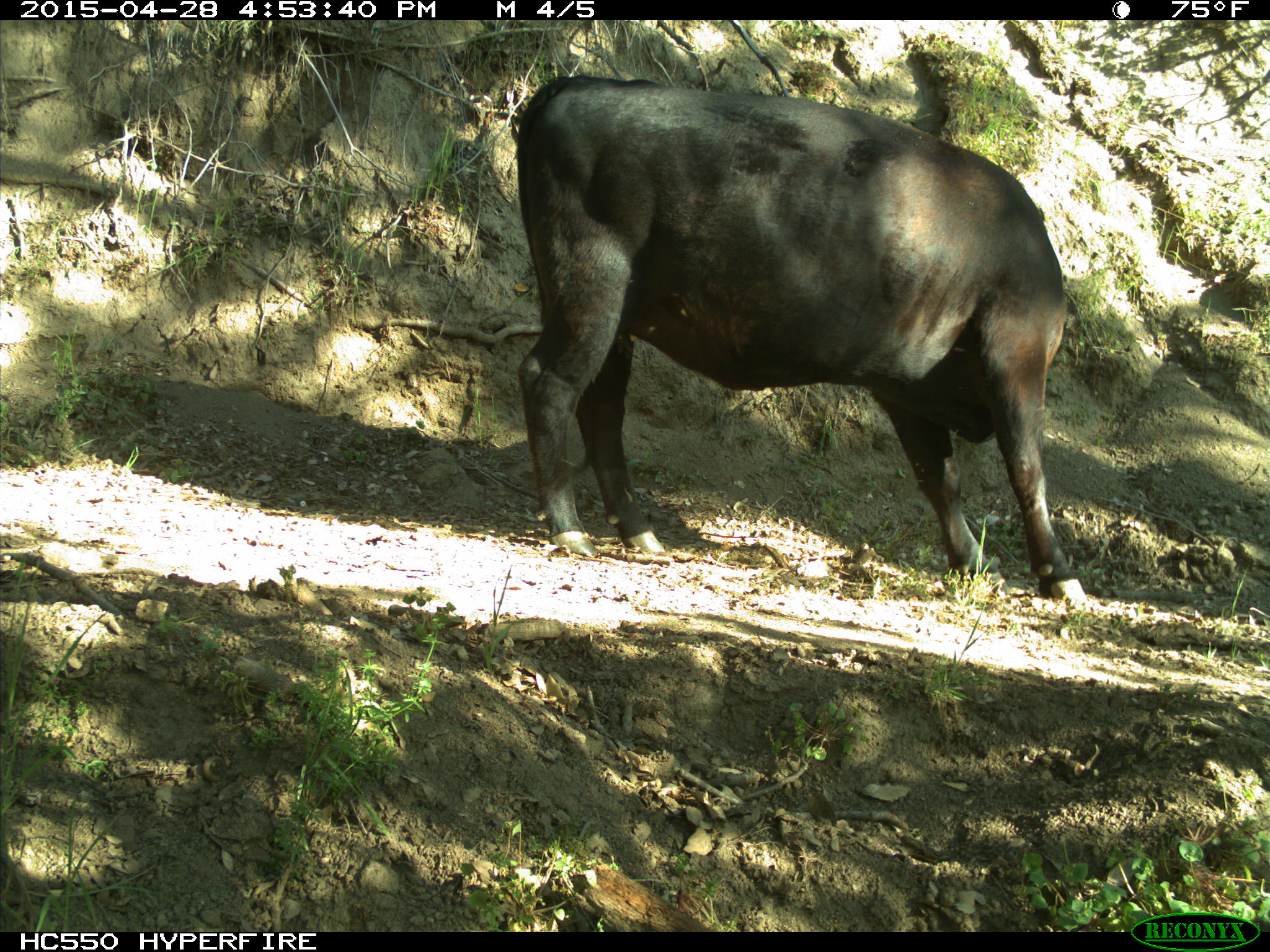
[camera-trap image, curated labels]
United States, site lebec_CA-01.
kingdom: Animalia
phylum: Chordata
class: Mammalia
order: Artiodactyla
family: Bovidae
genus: Bos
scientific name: Bos taurus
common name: domestic cow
Bos taurus (domestic cow).